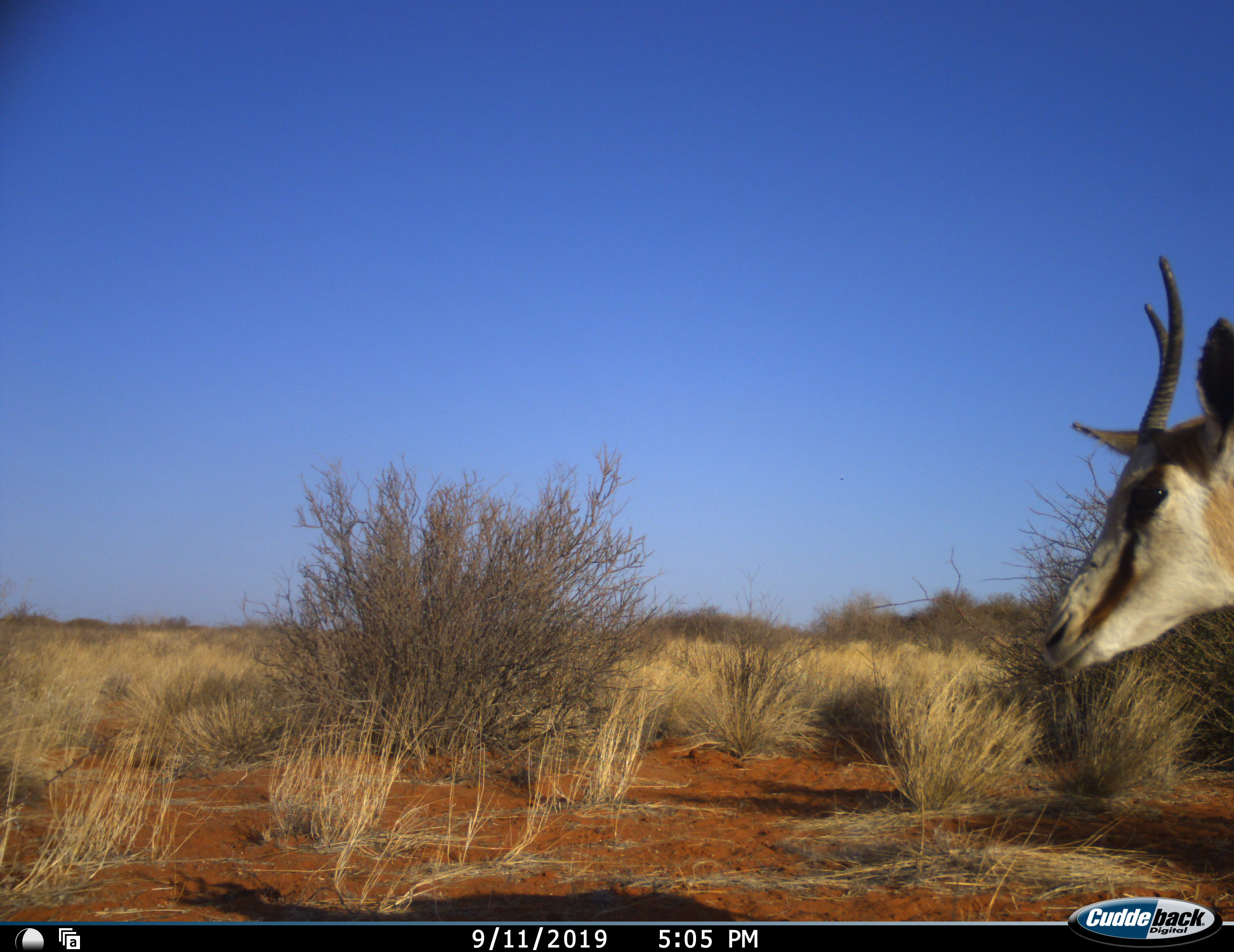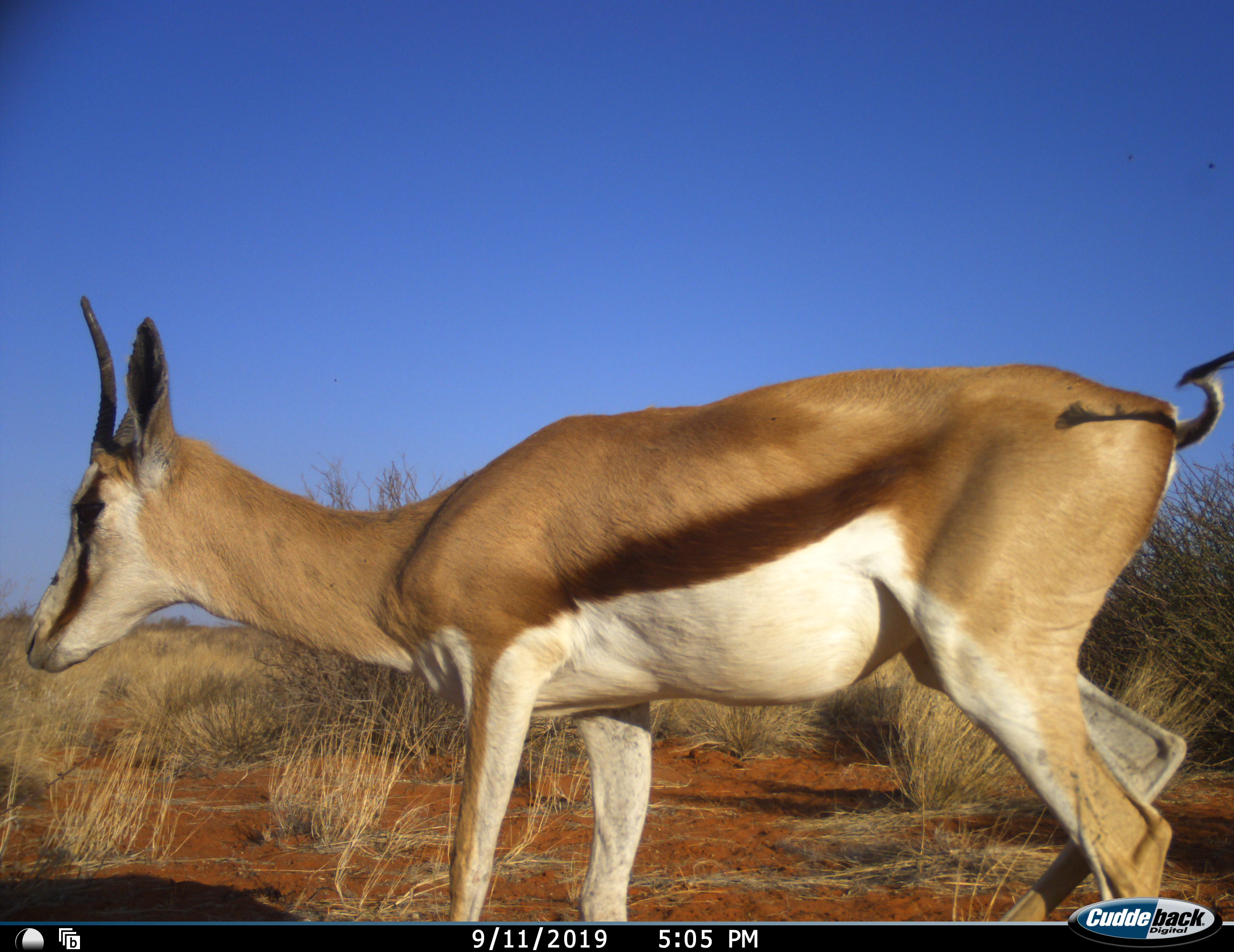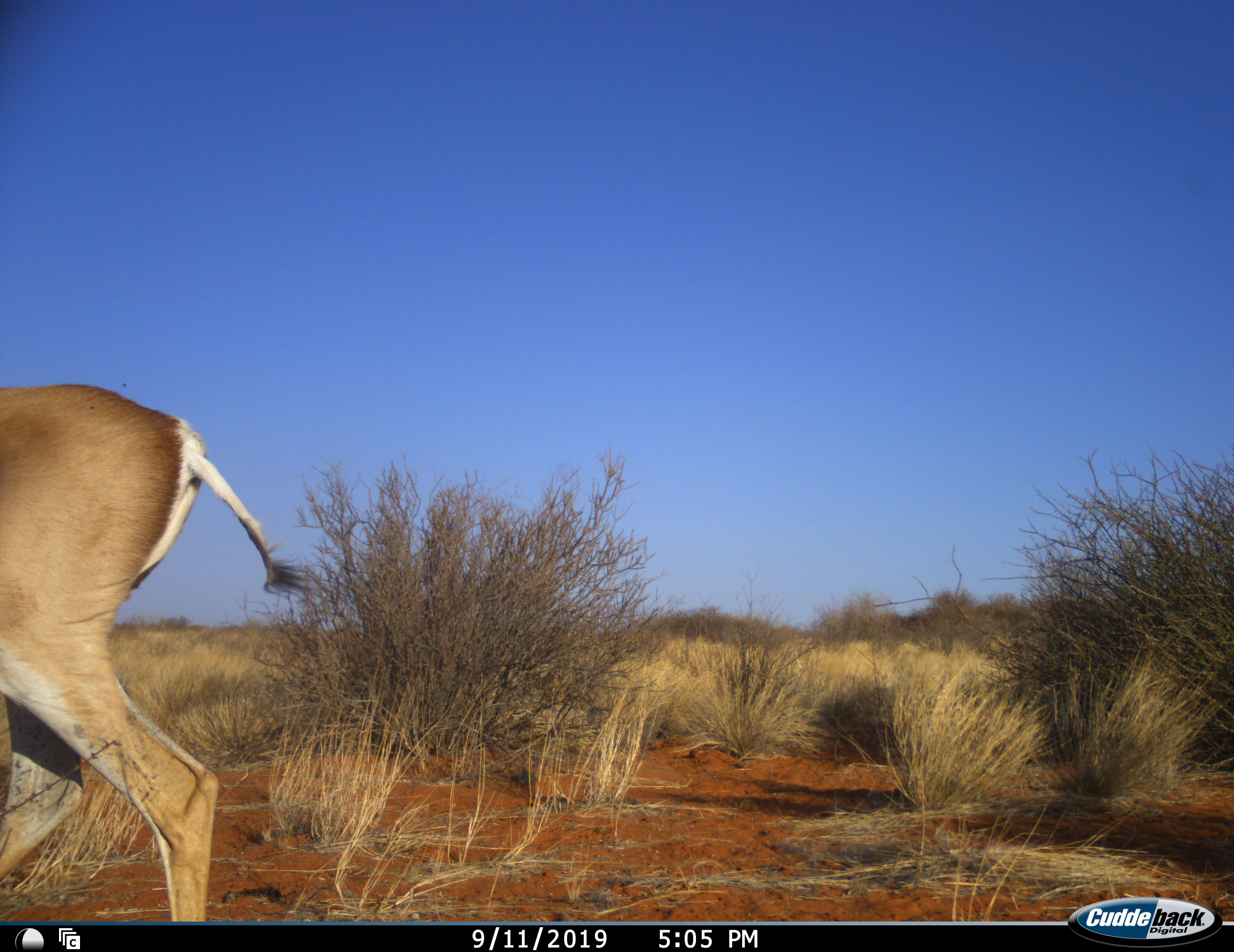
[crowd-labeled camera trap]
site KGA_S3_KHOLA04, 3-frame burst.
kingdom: Animalia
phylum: Chordata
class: Mammalia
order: Artiodactyla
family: Bovidae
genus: Antidorcas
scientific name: Antidorcas marsupialis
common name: springbok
Springbok (Antidorcas marsupialis), count 1. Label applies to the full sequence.